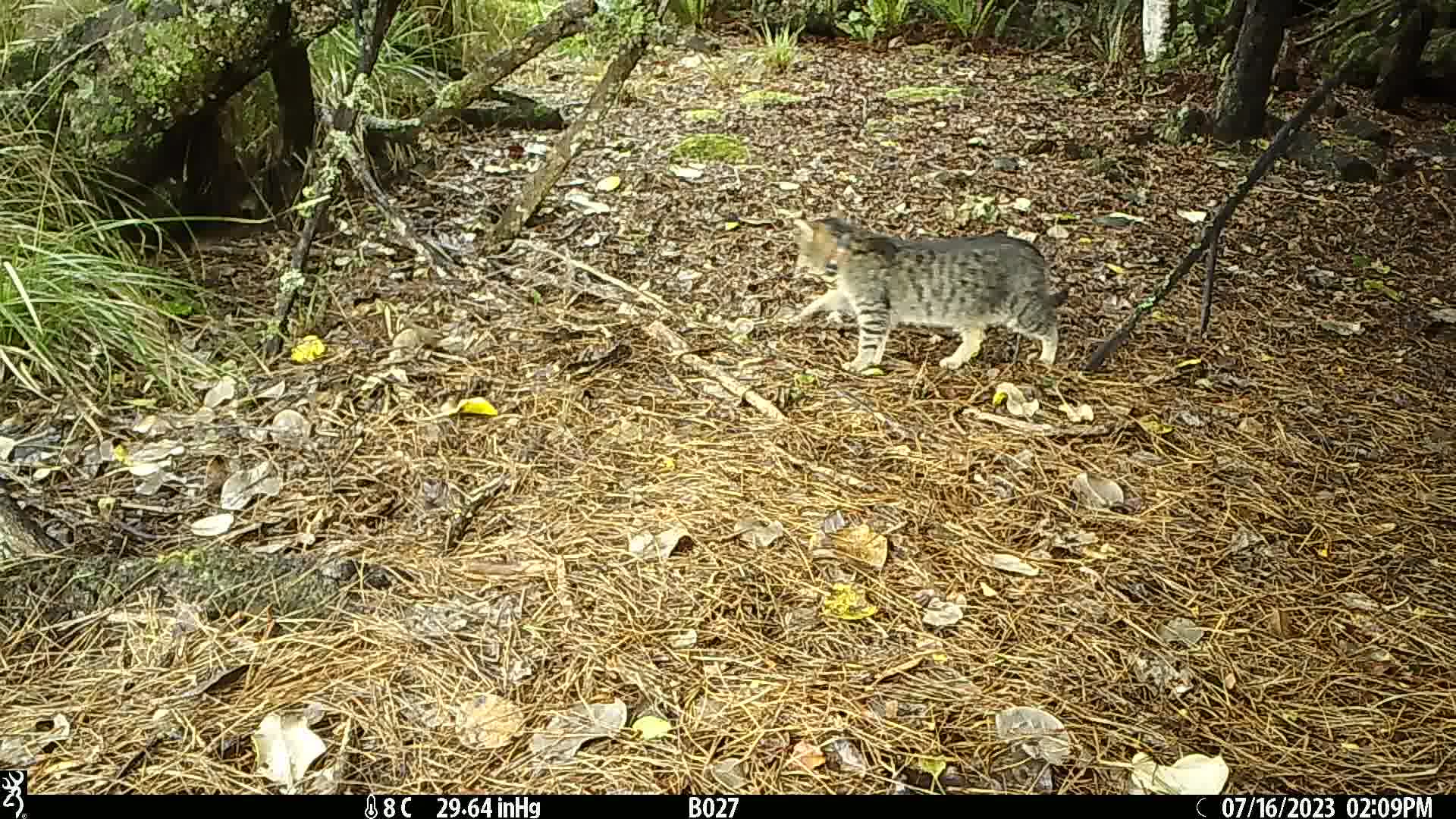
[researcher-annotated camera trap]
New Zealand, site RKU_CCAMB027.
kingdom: Animalia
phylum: Chordata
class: Mammalia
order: Carnivora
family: Felidae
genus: Felis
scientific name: Felis catus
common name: domestic cat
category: cat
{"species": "cat (domestic cat) (Felis catus)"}